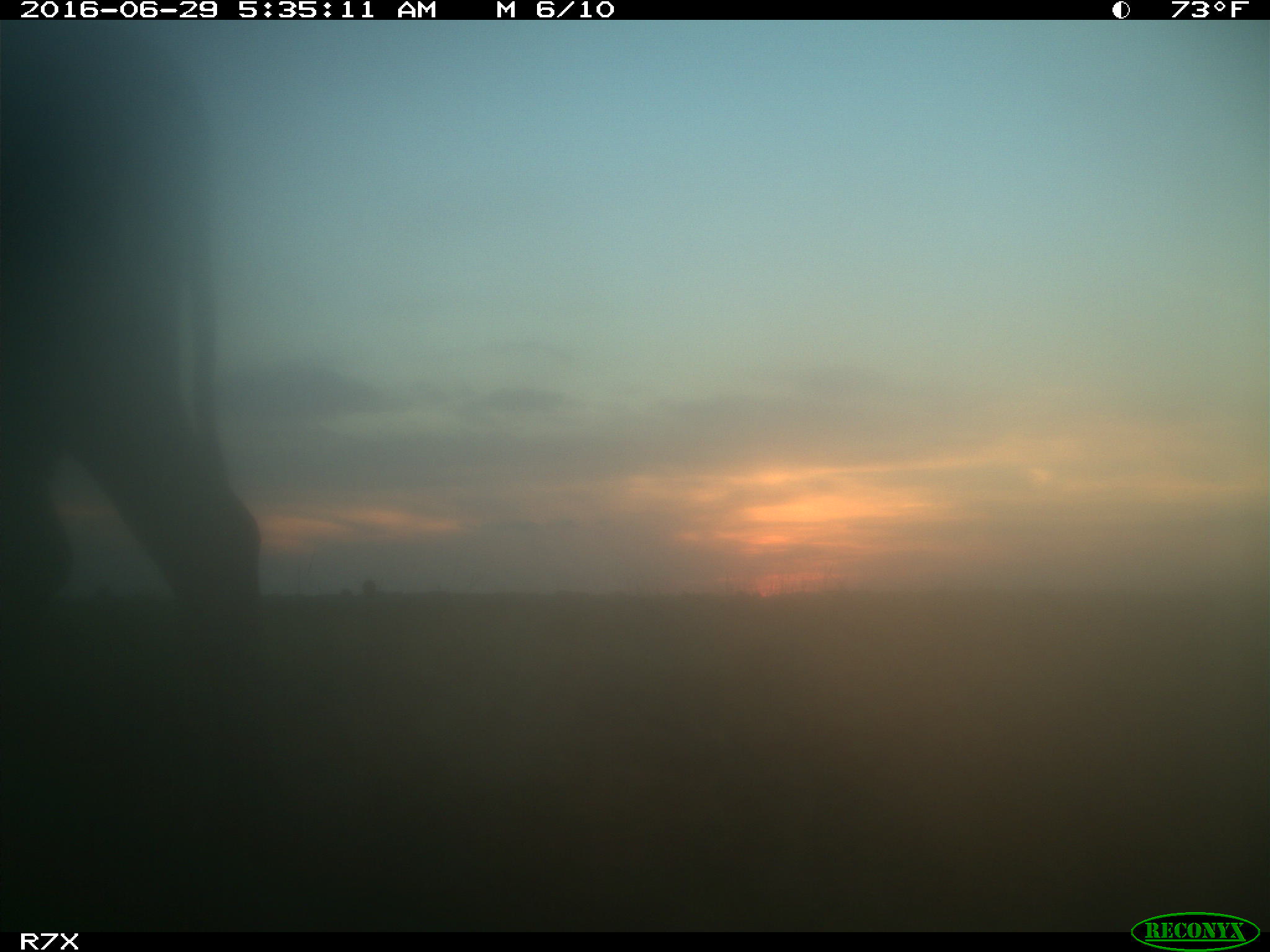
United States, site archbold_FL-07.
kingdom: Animalia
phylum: Chordata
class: Mammalia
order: Artiodactyla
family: Bovidae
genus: Bos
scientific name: Bos taurus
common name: domestic cow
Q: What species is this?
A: Bos taurus (domestic cow).